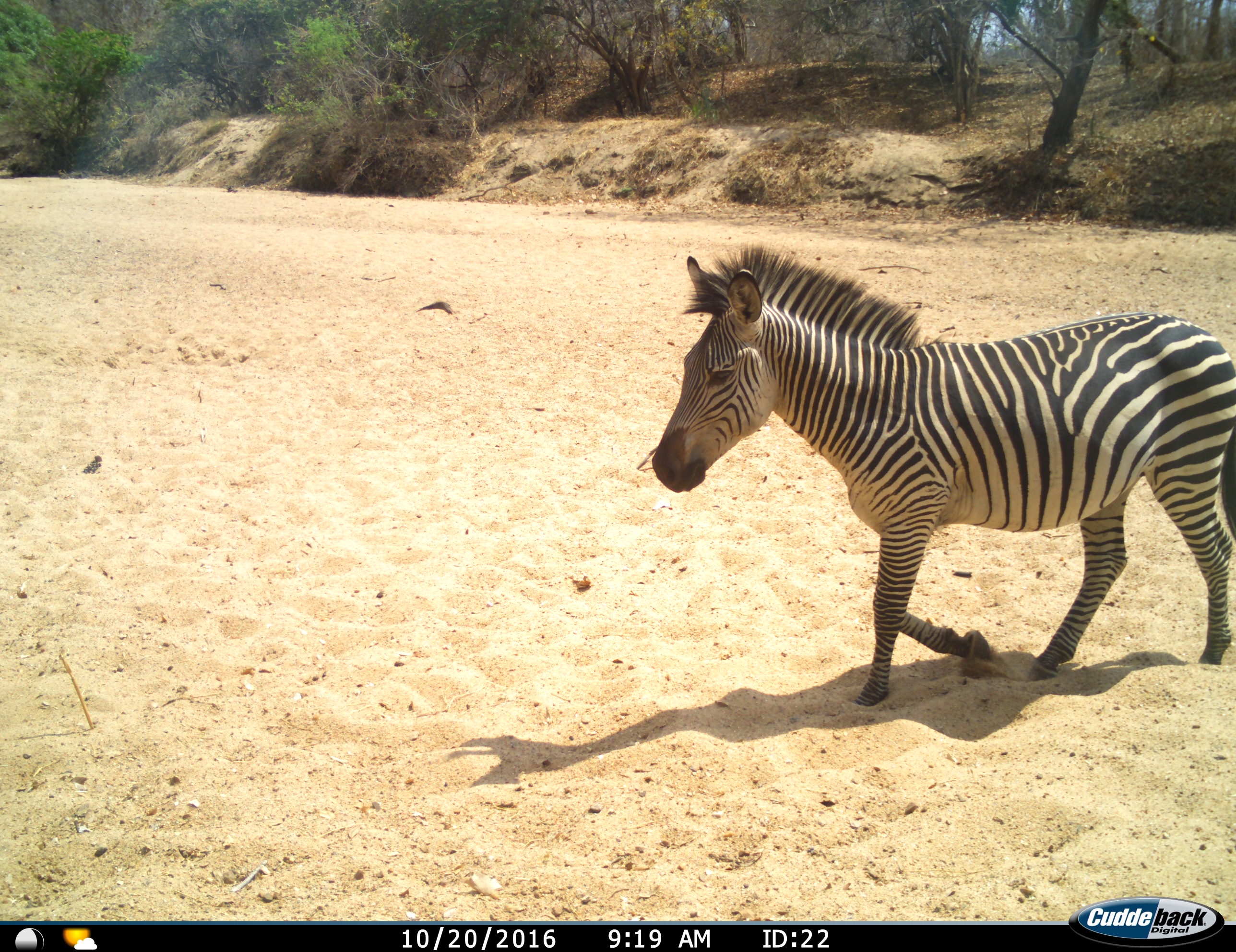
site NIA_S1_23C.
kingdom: Animalia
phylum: Chordata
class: Mammalia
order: Perissodactyla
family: Equidae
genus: Equus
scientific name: Equus quagga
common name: plains zebra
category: zebraplains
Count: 1.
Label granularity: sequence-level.